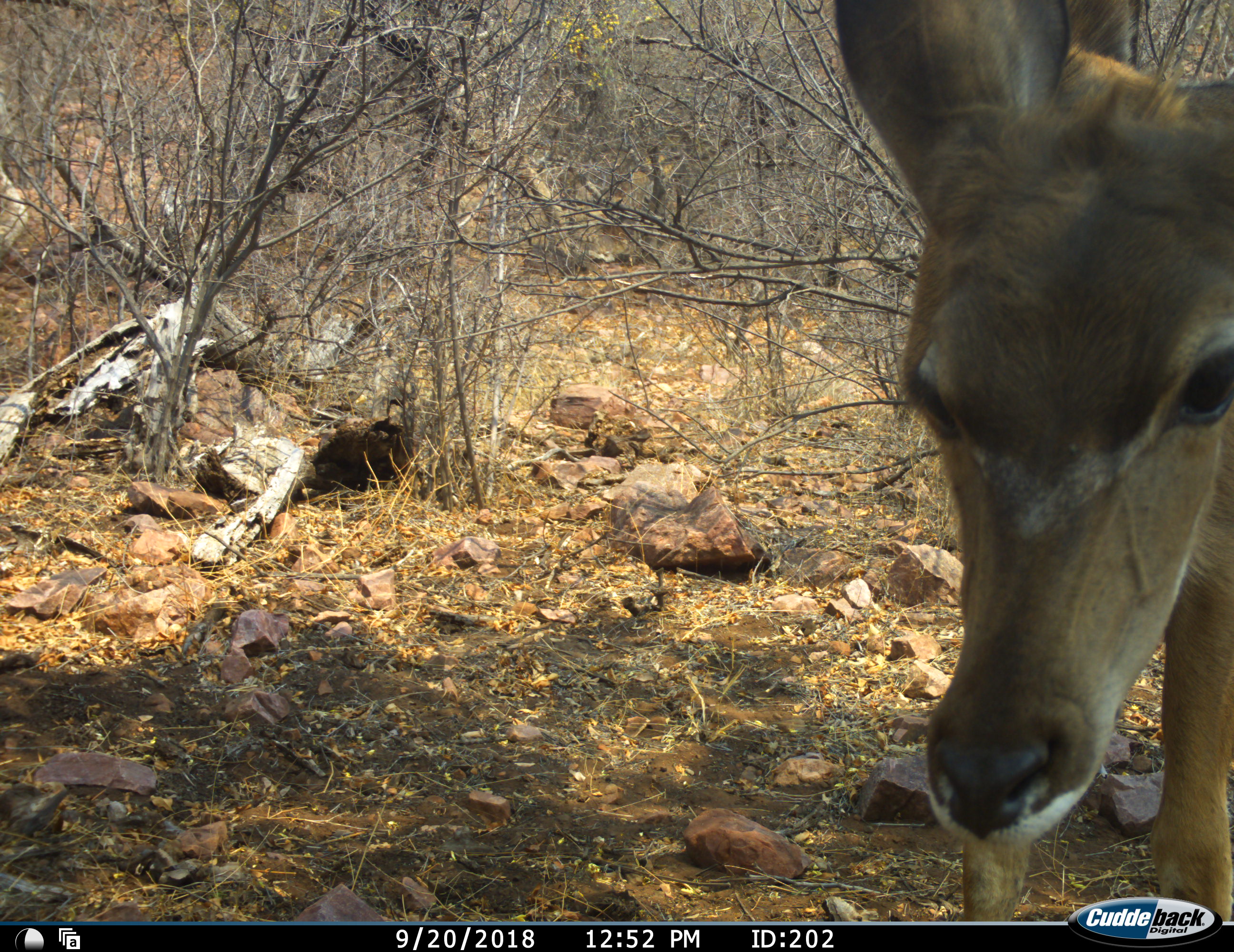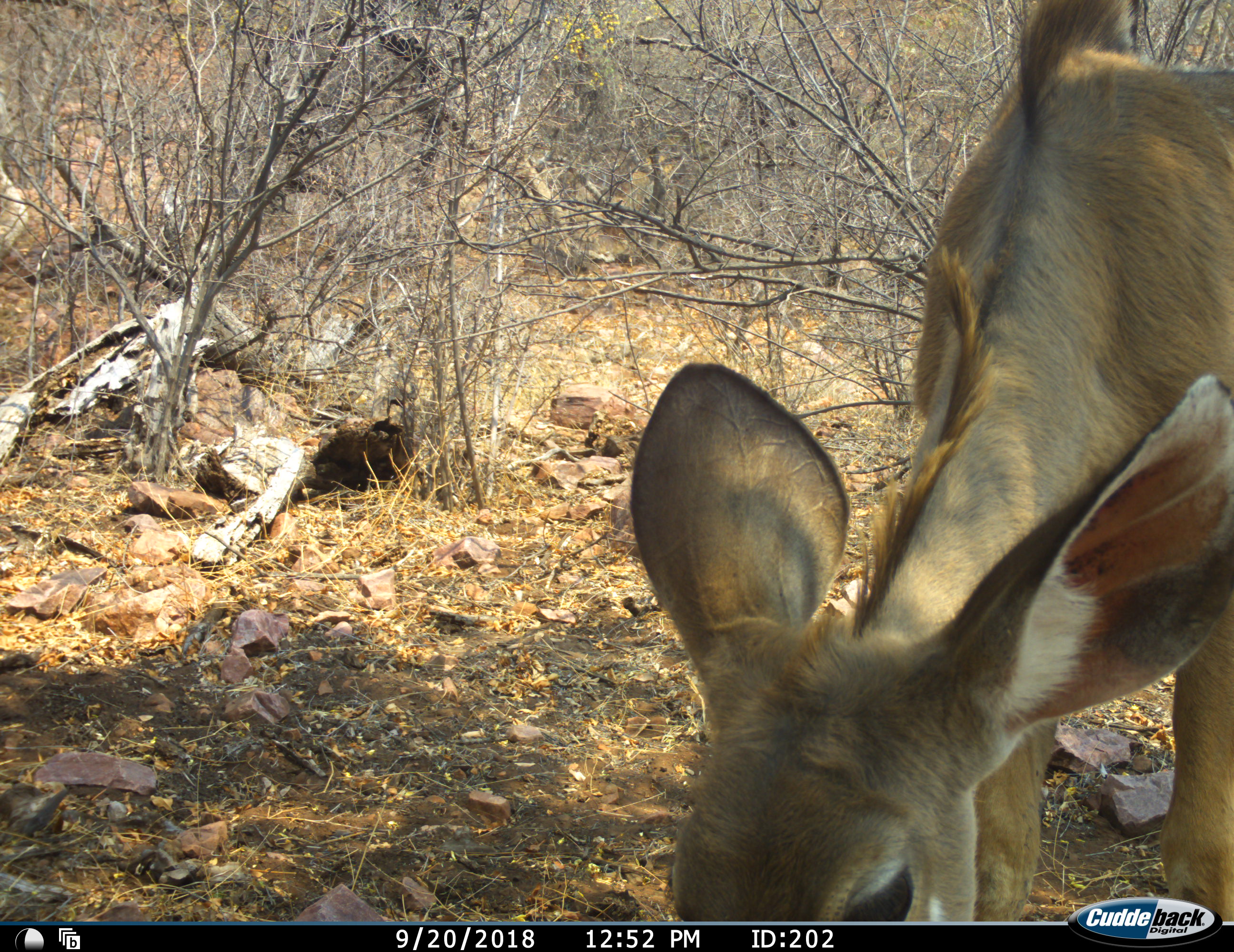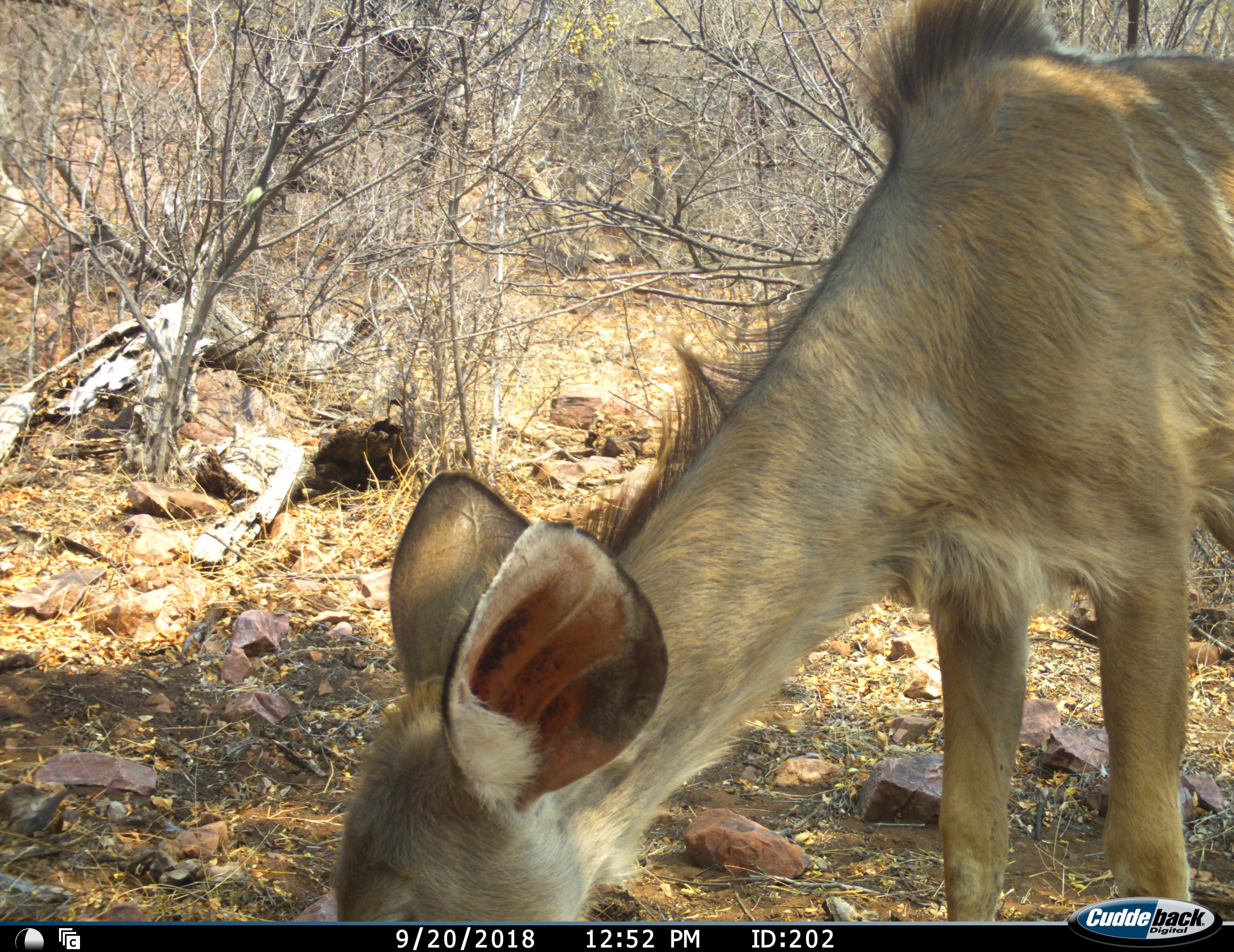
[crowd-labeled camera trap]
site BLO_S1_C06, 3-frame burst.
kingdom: Animalia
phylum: Chordata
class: Mammalia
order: Artiodactyla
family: Bovidae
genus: Tragelaphus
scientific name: Tragelaphus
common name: kudu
Kudu (Tragelaphus), count 1. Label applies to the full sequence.